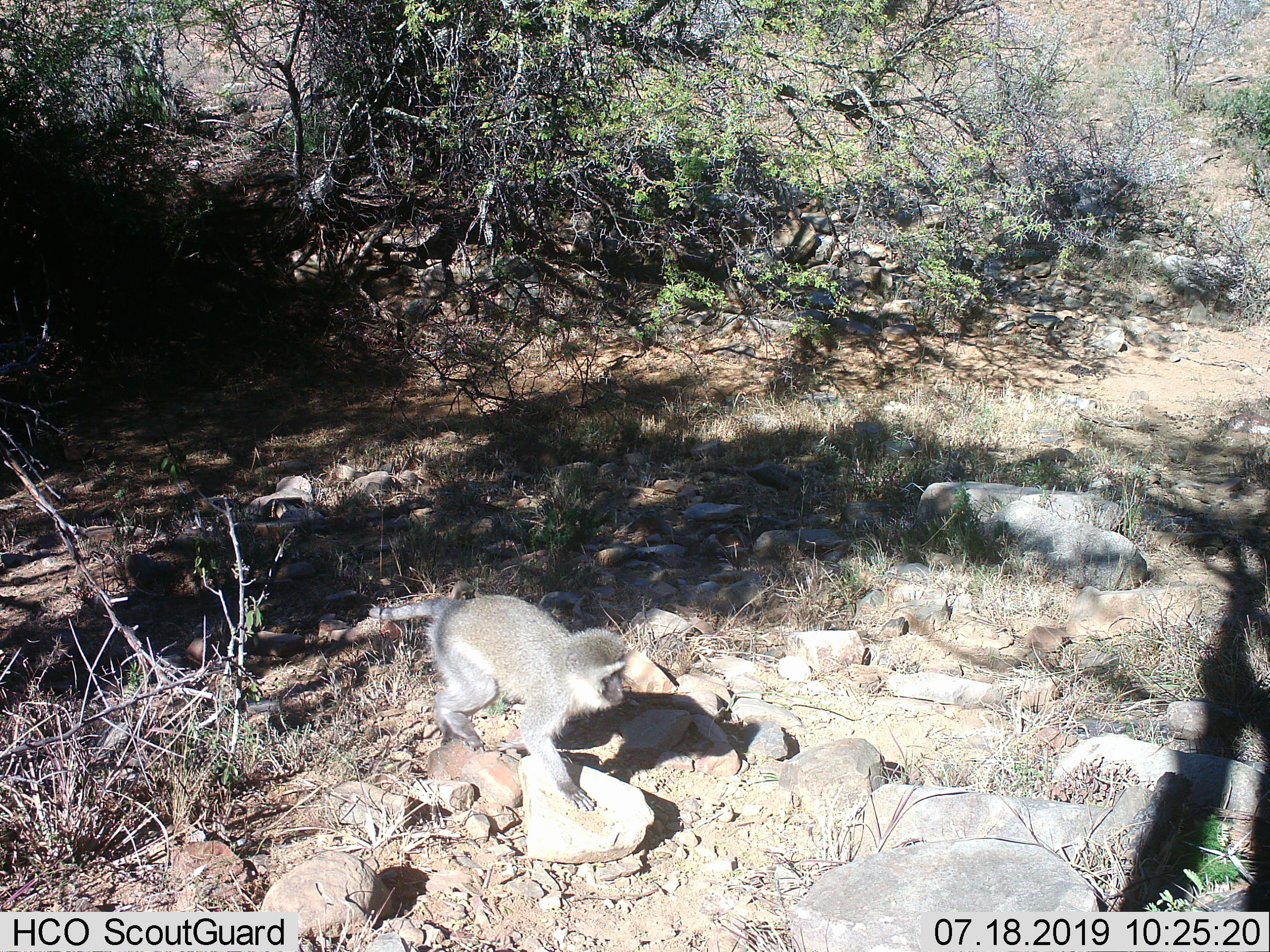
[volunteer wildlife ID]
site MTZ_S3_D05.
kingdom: Animalia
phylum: Chordata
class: Mammalia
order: Primates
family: Cercopithecidae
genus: Chlorocebus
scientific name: Chlorocebus pygerythrus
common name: vervet monkey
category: monkeyvervet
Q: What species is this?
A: Monkeyvervet (vervet monkey) (Chlorocebus pygerythrus).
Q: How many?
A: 1.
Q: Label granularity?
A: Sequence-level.